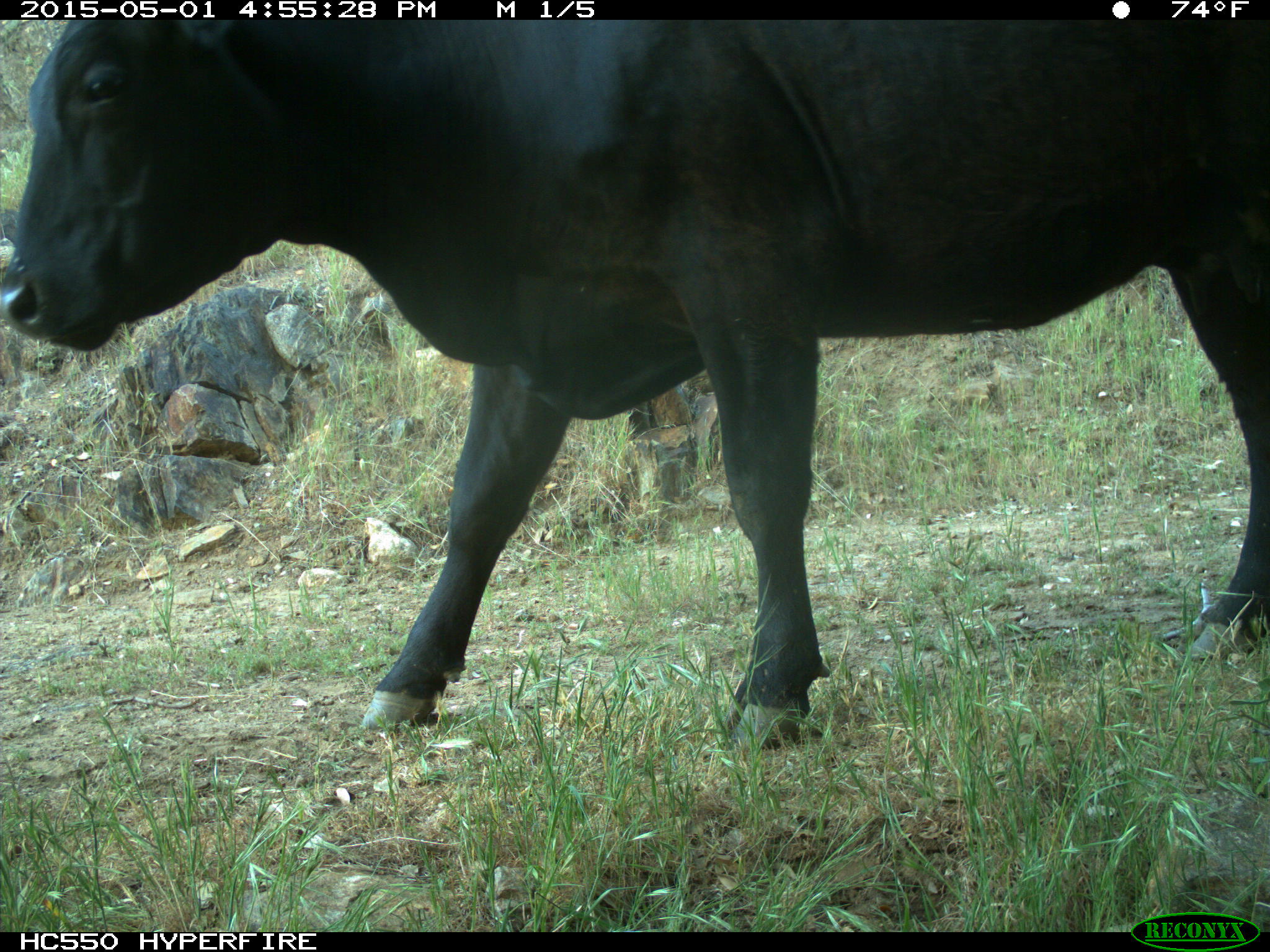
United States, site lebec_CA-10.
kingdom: Animalia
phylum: Chordata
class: Mammalia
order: Artiodactyla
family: Bovidae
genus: Bos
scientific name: Bos taurus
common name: domestic cow